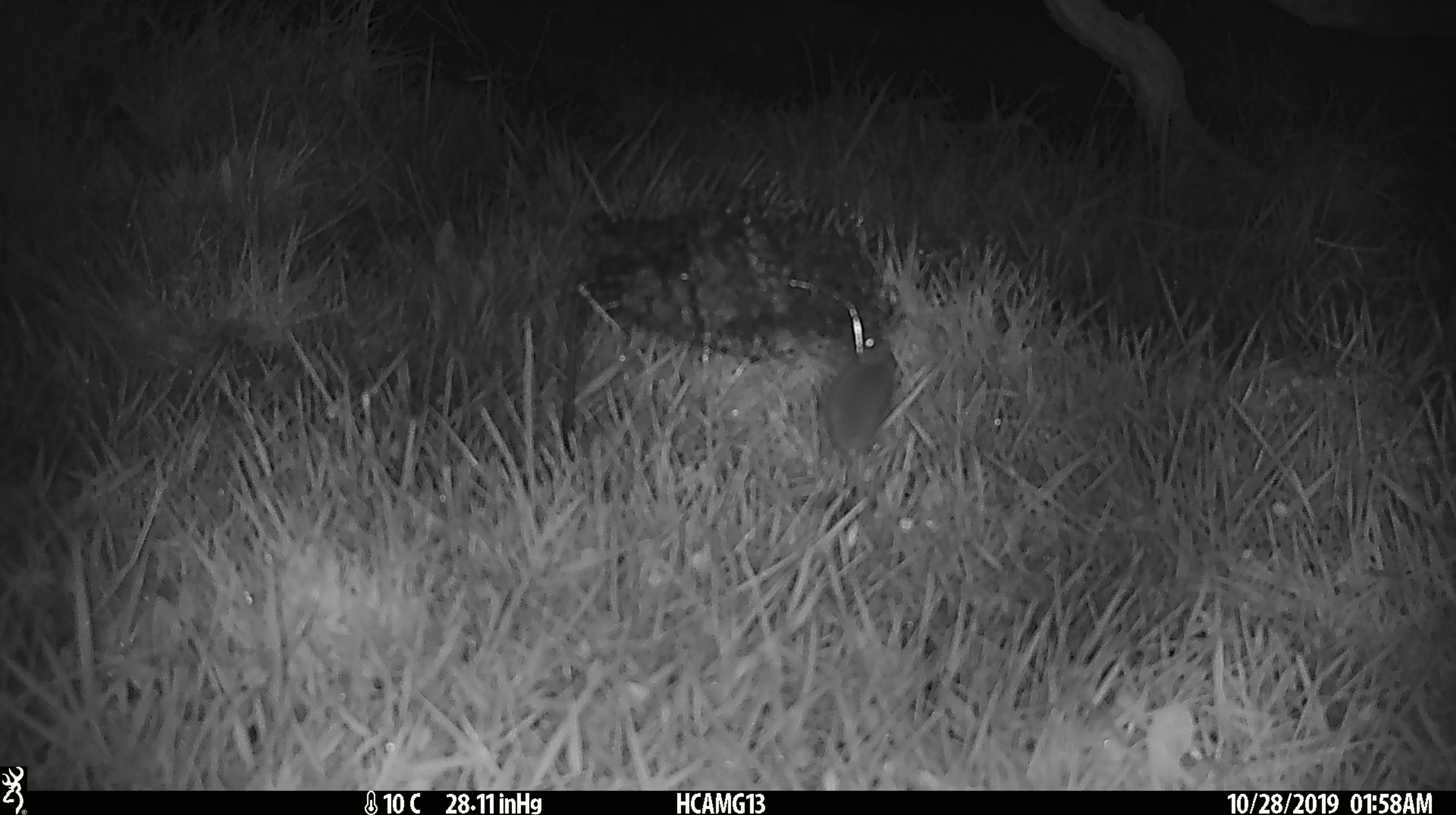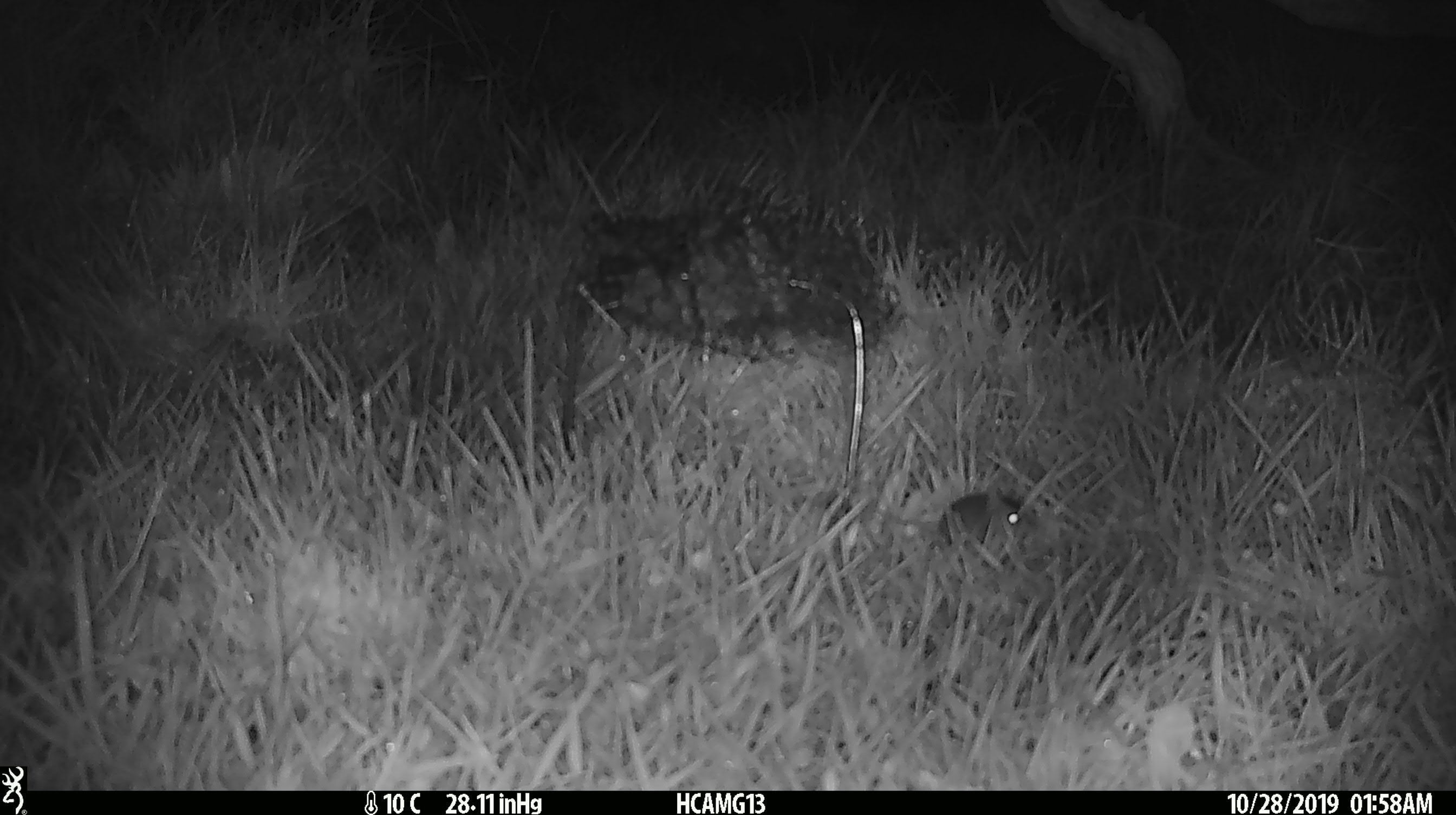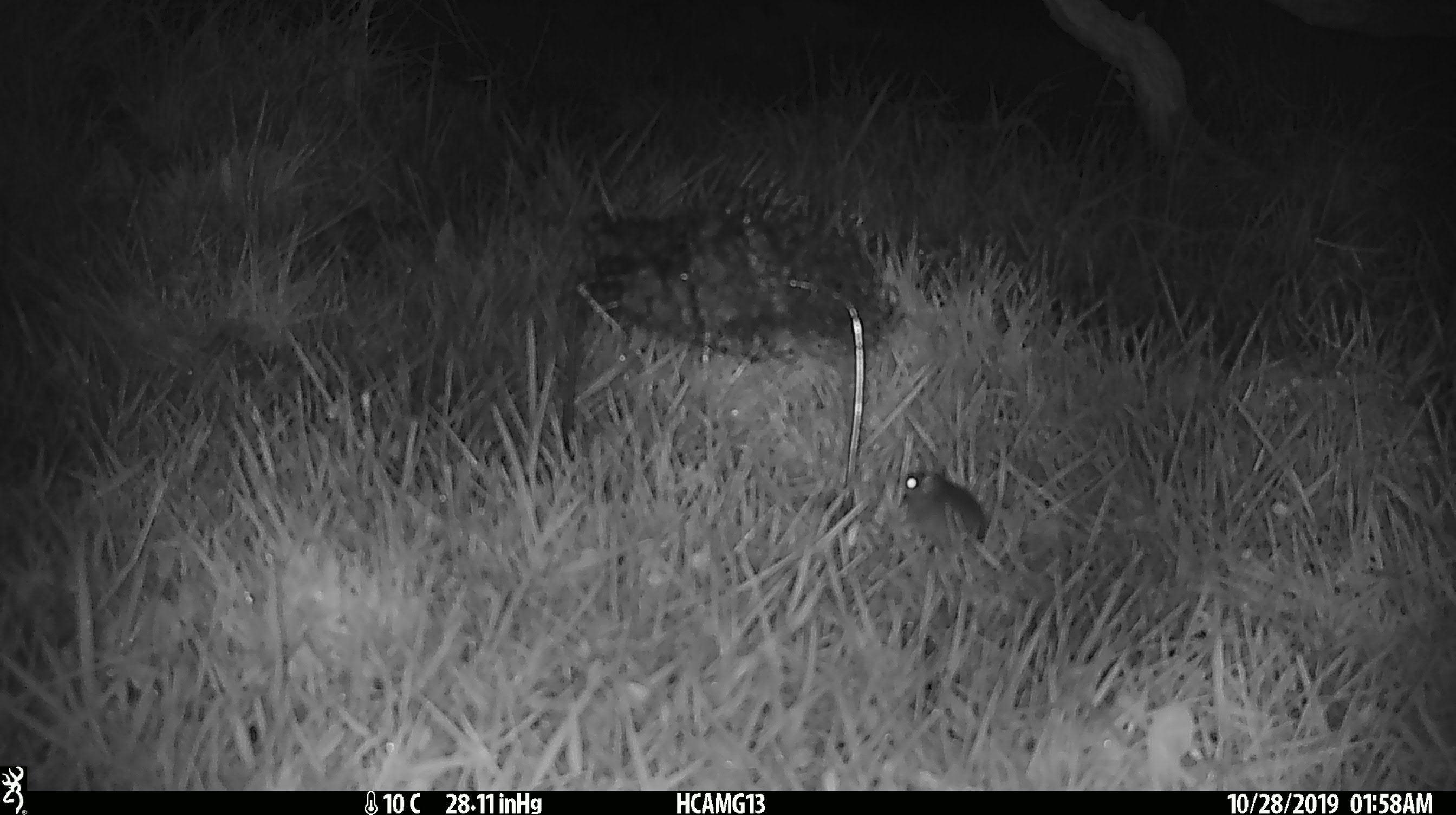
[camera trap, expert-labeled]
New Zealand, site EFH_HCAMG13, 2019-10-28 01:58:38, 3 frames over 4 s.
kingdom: Animalia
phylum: Chordata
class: Mammalia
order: Rodentia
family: Muridae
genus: Mus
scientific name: Mus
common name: mouse